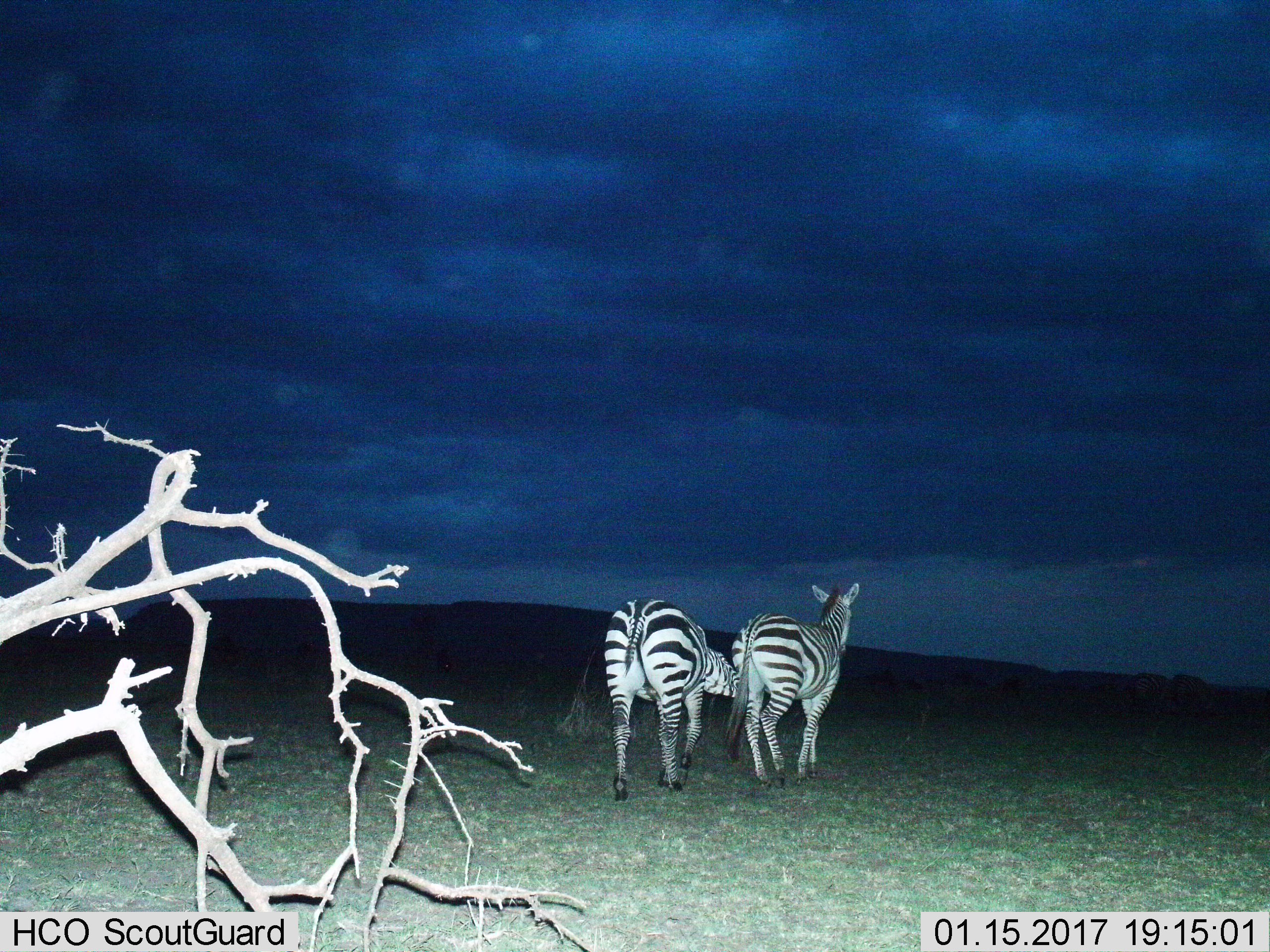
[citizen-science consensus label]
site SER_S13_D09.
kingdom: Animalia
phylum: Chordata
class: Mammalia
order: Perissodactyla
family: Equidae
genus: Equus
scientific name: Equus quagga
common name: plains zebra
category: zebraplains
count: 2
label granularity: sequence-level